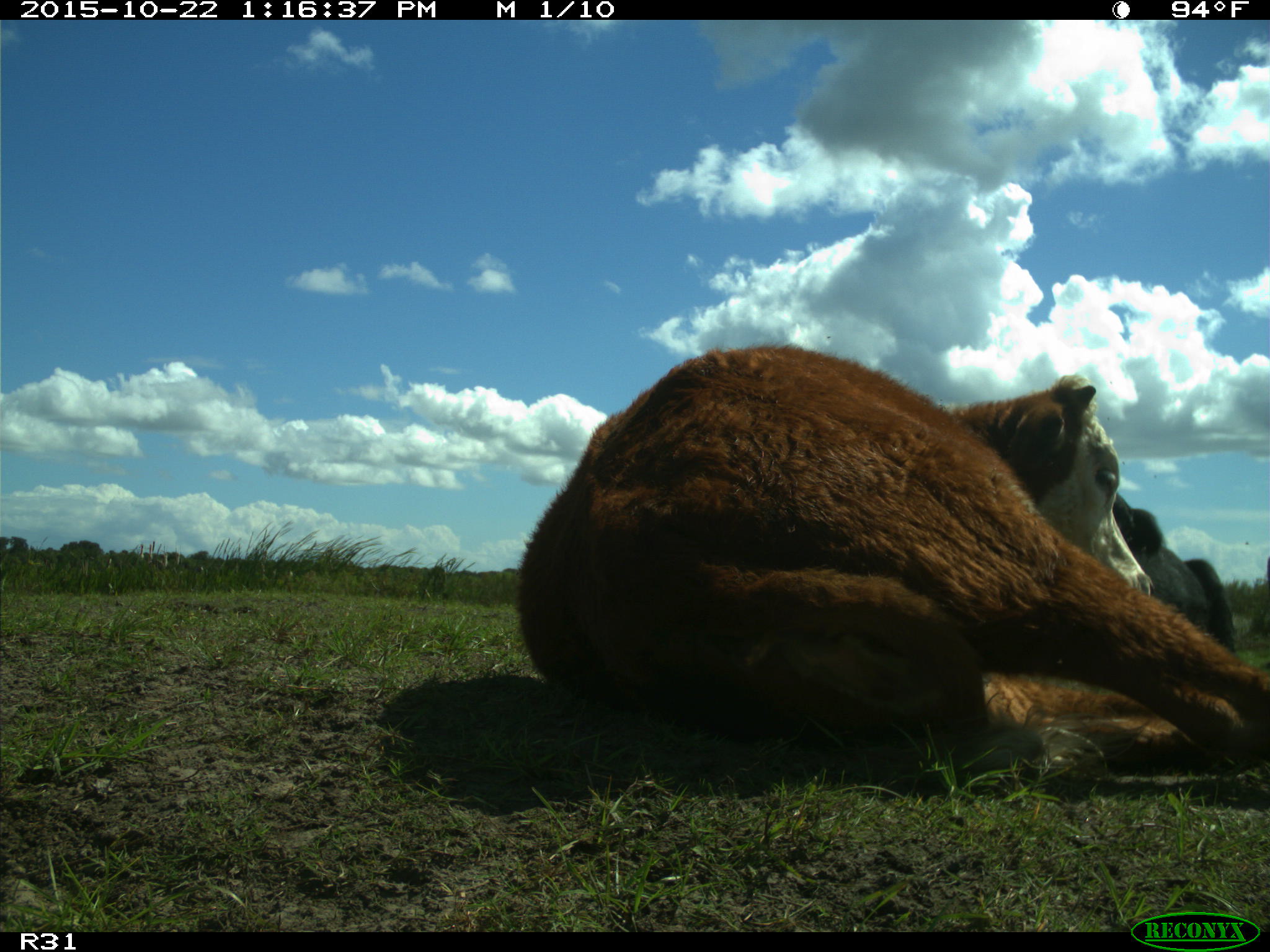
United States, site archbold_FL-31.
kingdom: Animalia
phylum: Chordata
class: Mammalia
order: Artiodactyla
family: Bovidae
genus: Bos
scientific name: Bos taurus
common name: domestic cow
Bos taurus (domestic cow).